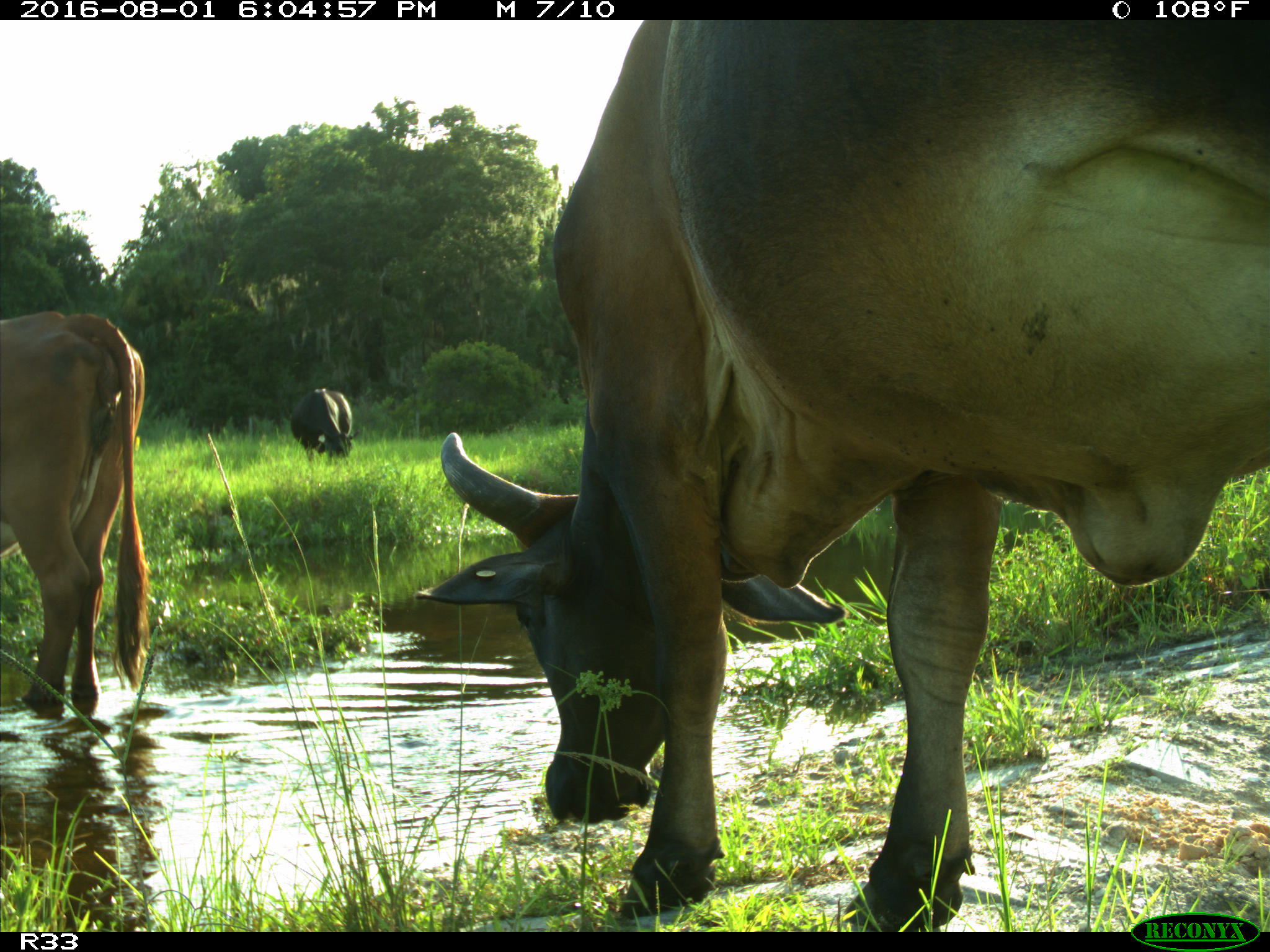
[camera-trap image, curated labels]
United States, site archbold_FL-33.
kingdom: Animalia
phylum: Chordata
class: Mammalia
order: Artiodactyla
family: Bovidae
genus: Bos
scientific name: Bos taurus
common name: domestic cow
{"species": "Bos taurus (domestic cow)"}